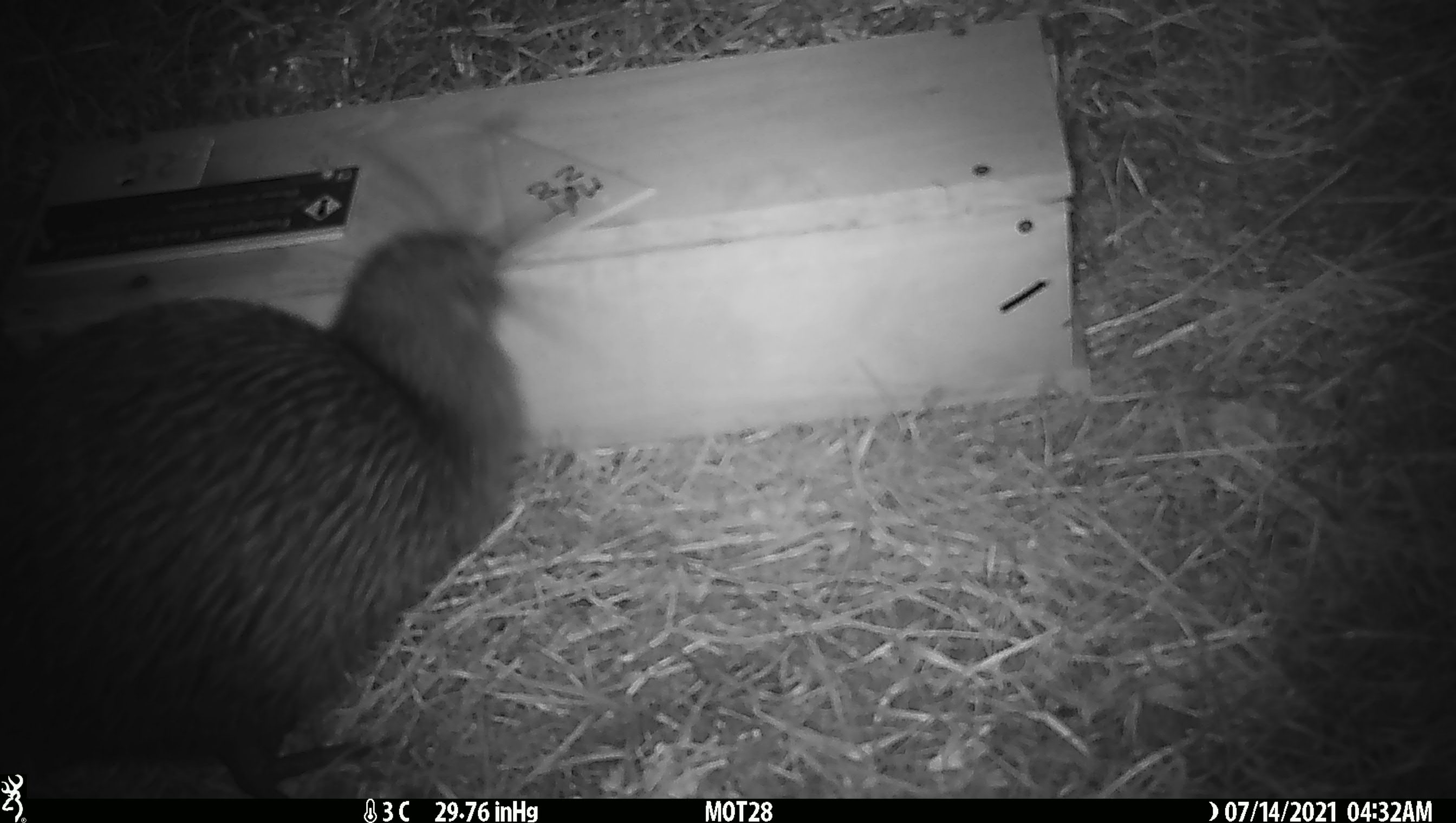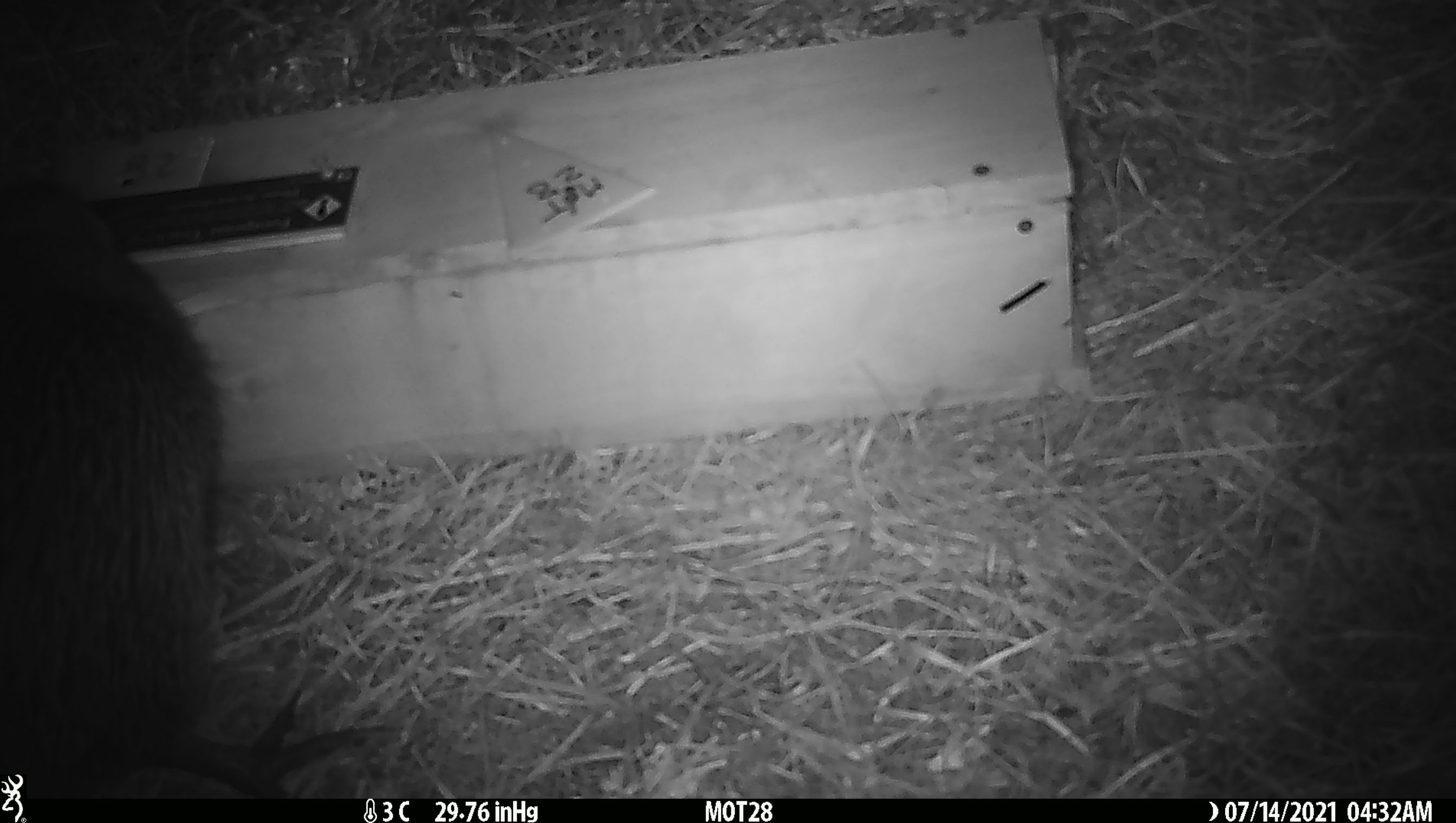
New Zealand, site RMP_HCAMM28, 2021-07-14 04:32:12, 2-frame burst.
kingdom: Animalia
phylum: Chordata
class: Aves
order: Apterygiformes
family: Apterygidae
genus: Apteryx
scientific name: Apteryx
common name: kiwi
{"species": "kiwi (Apteryx)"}